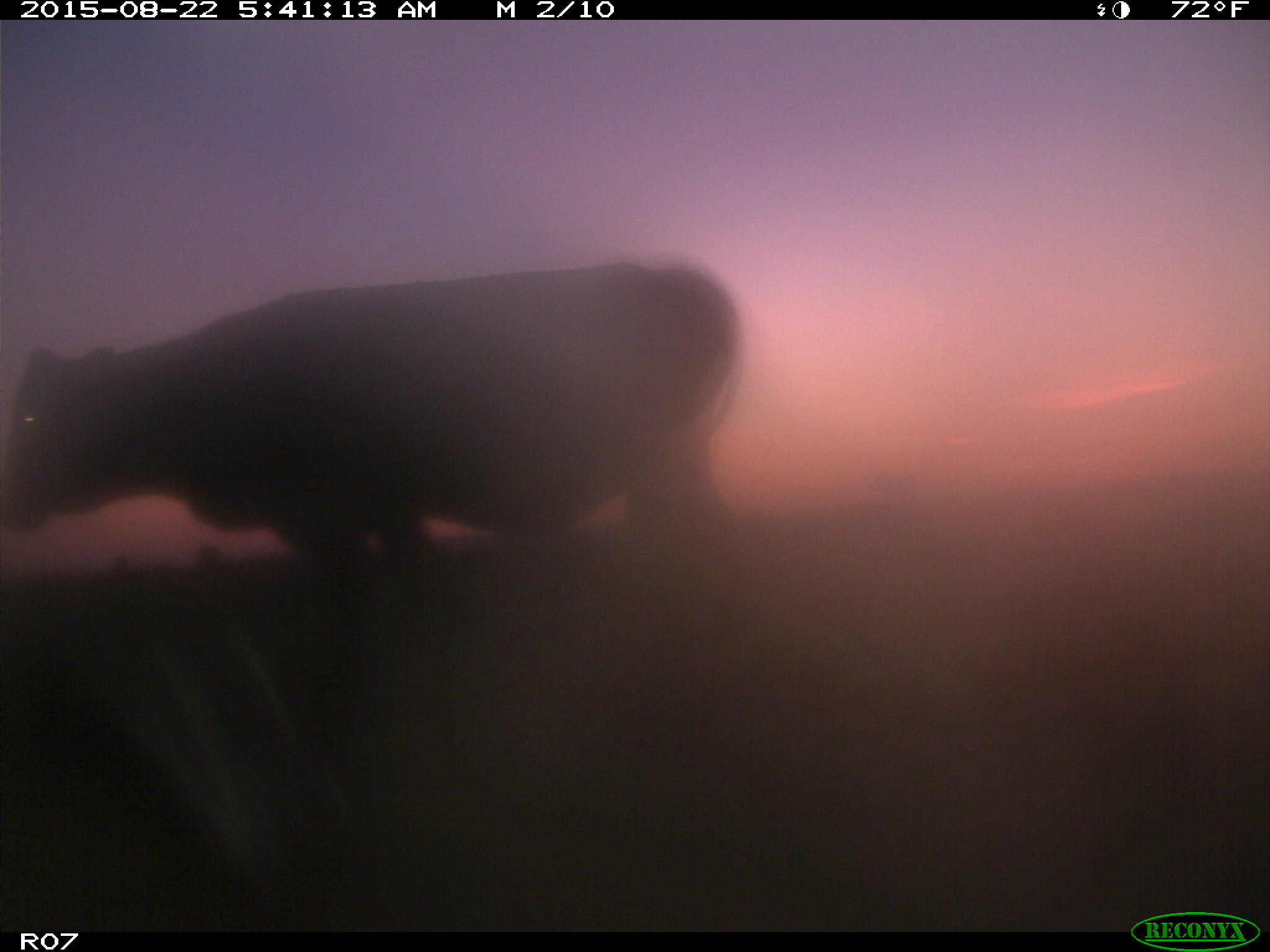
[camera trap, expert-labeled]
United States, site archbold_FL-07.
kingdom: Animalia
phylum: Chordata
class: Mammalia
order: Artiodactyla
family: Bovidae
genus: Bos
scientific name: Bos taurus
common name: domestic cow